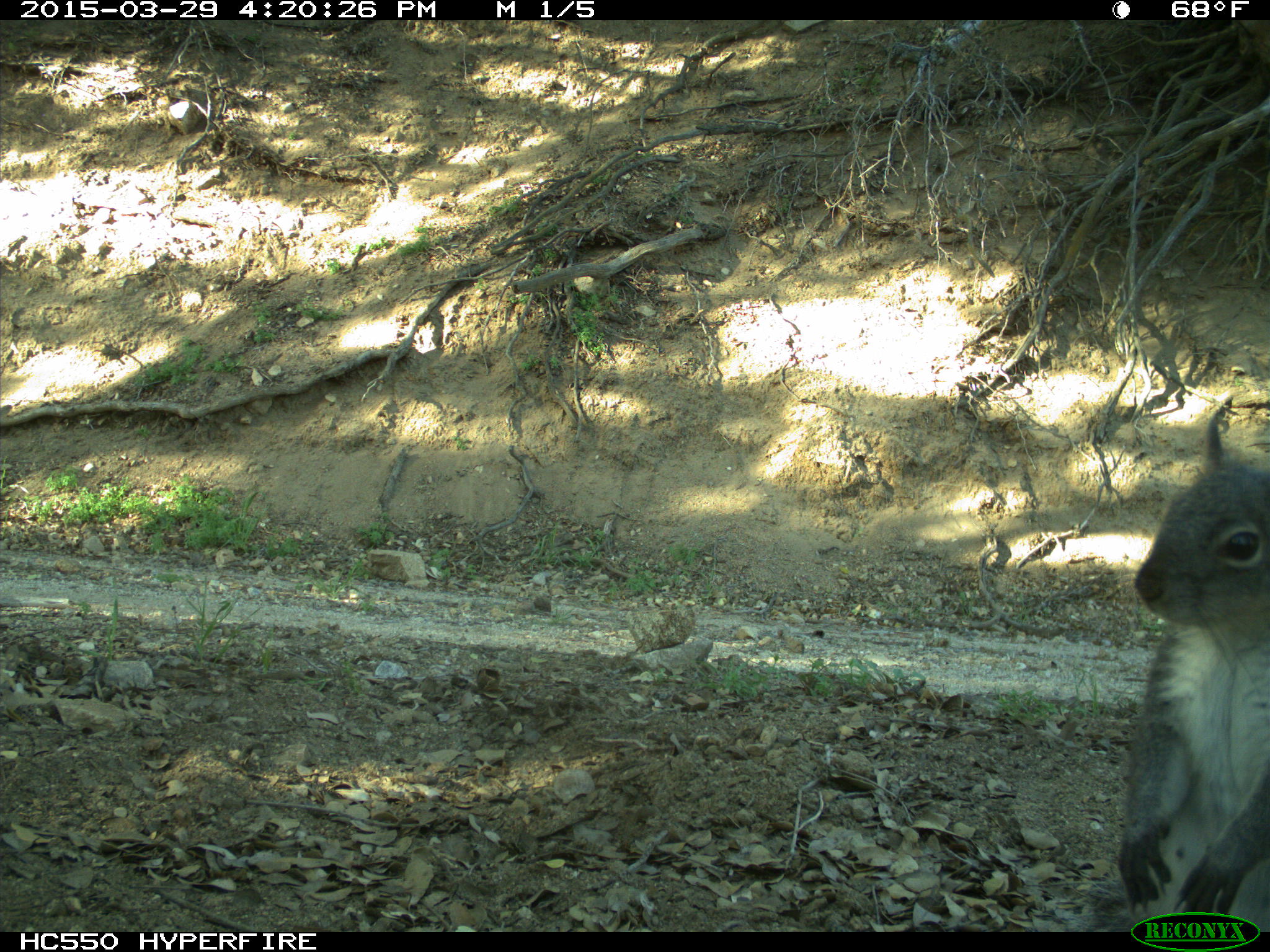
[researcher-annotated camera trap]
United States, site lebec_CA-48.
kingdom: Animalia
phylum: Chordata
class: Mammalia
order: Rodentia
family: Sciuridae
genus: Sciurus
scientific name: Sciurus carolinensis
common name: eastern gray squirrel